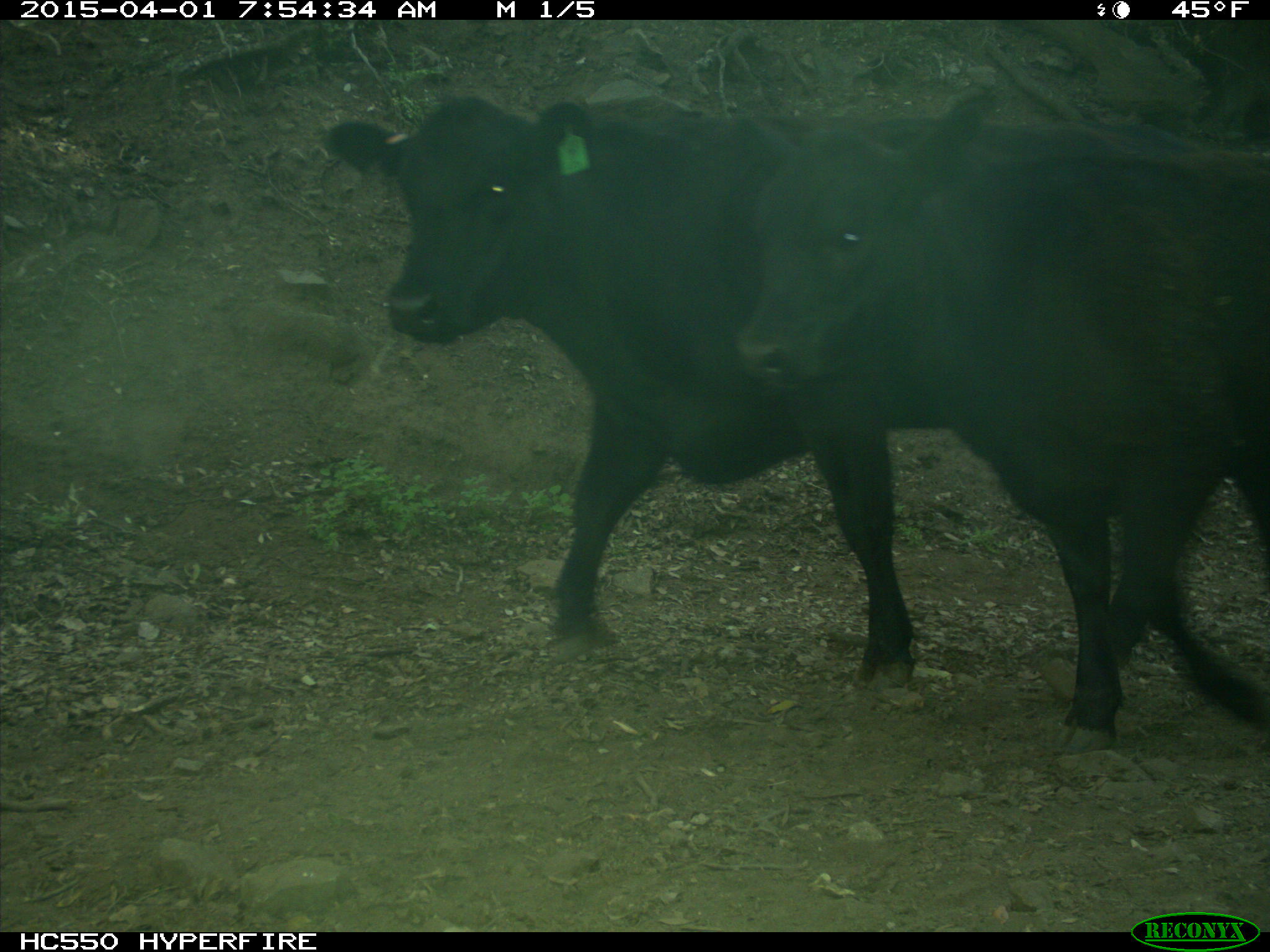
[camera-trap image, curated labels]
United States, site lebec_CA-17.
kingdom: Animalia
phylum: Chordata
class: Mammalia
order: Artiodactyla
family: Bovidae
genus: Bos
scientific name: Bos taurus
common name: domestic cow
Bos taurus (domestic cow).